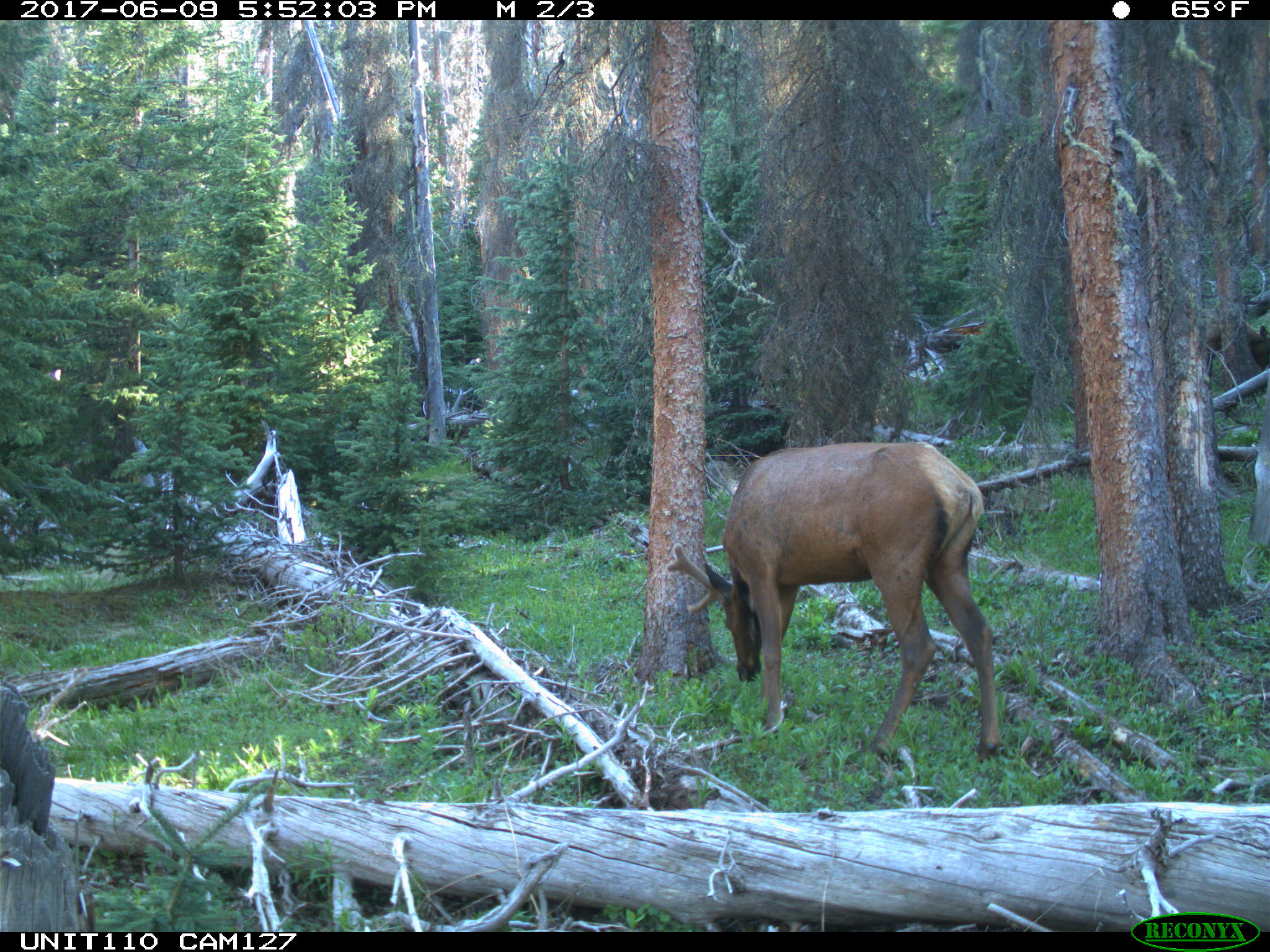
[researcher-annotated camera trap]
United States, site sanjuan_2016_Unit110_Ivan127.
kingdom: Animalia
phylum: Chordata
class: Mammalia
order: Artiodactyla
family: Cervidae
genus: Cervus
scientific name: Cervus elaphus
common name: red deer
Cervus elaphus (red deer).